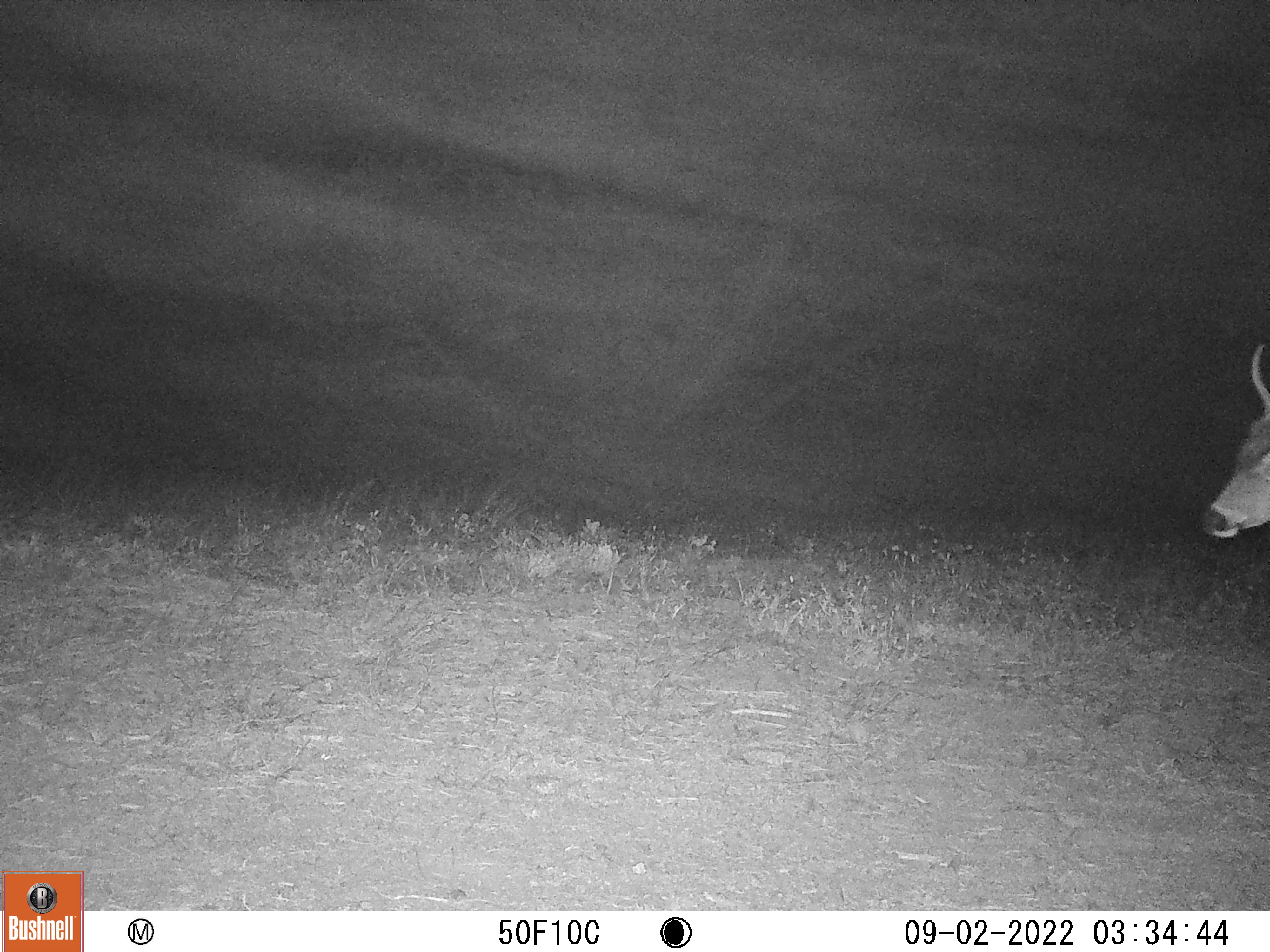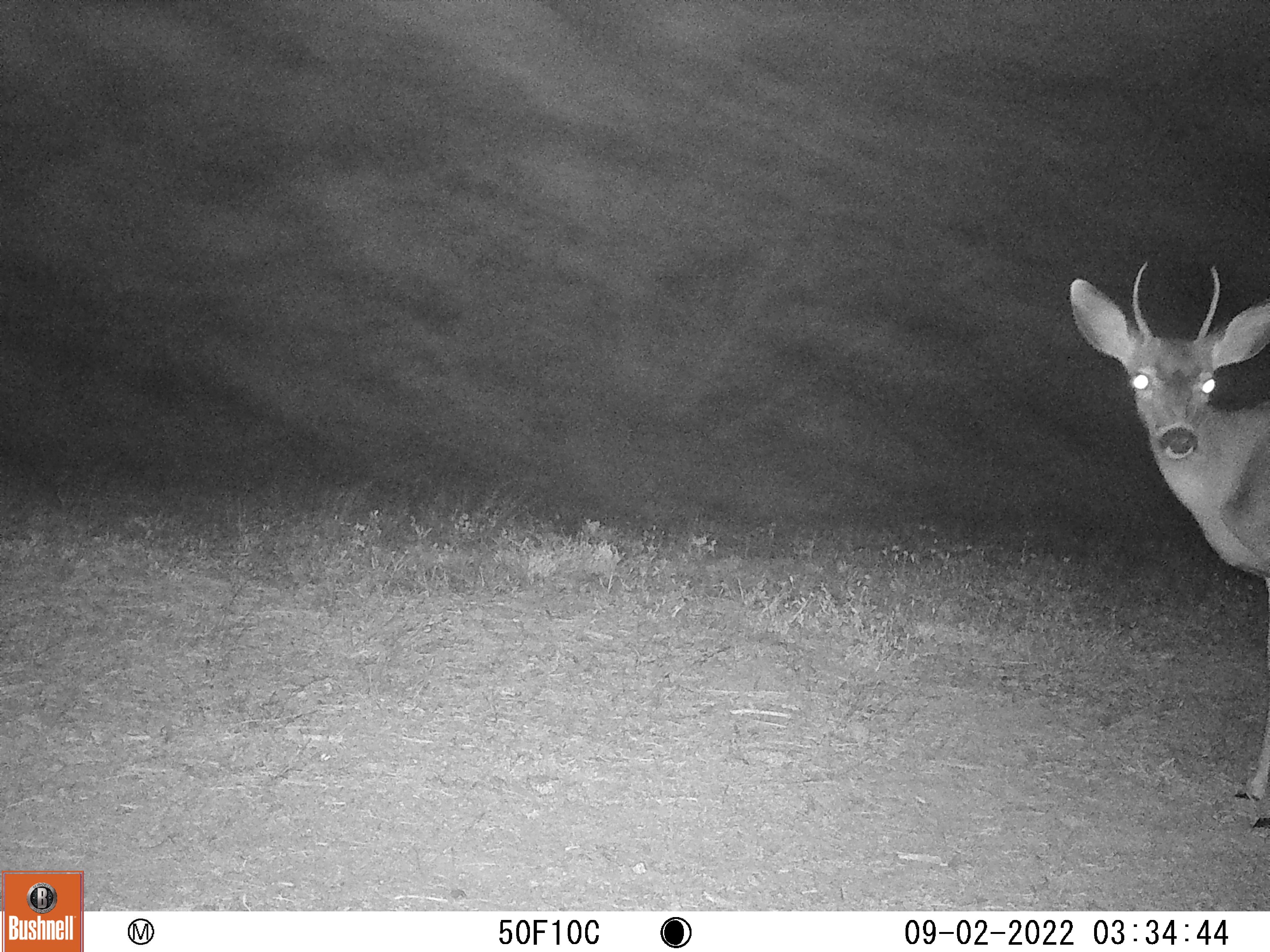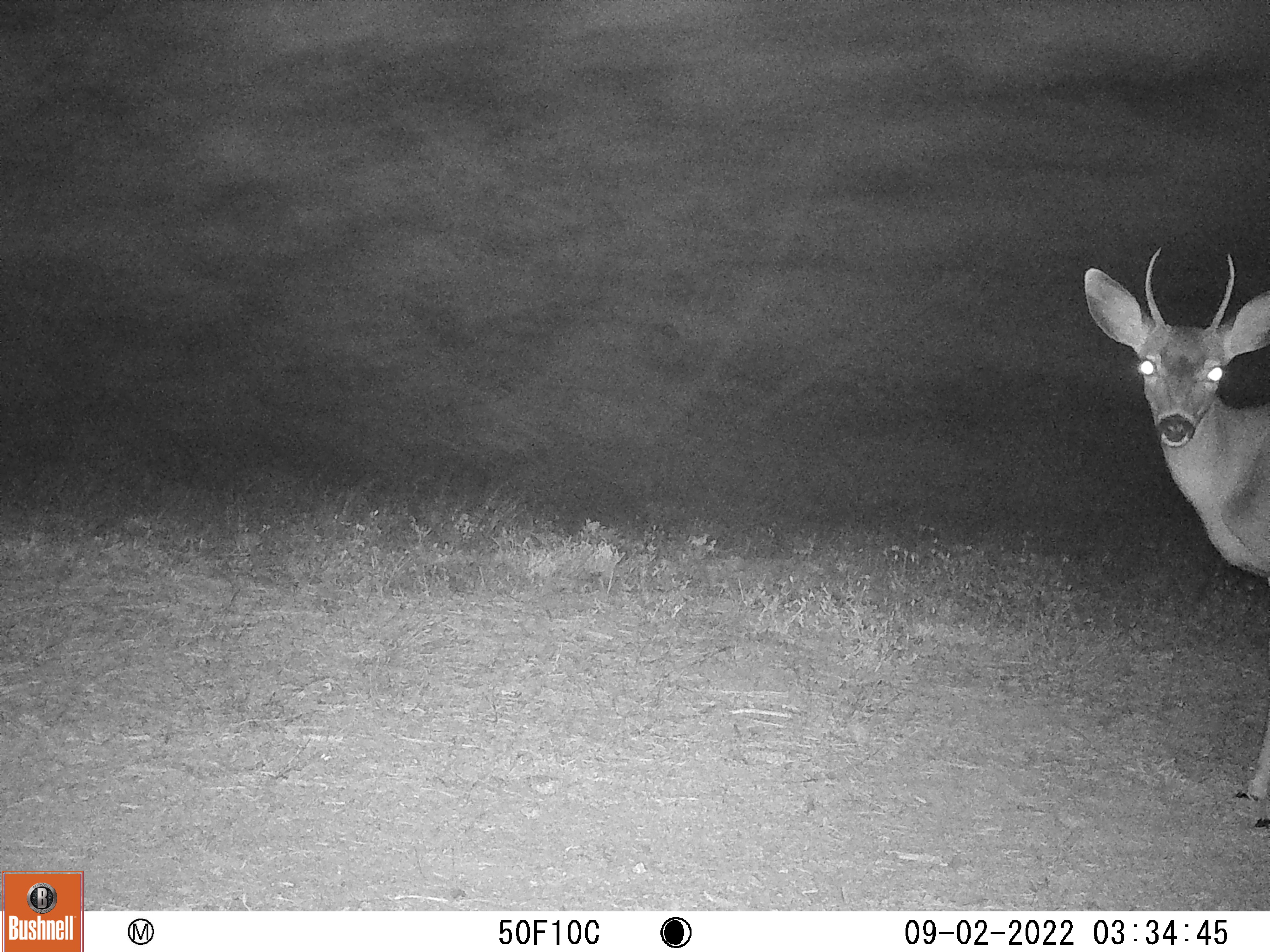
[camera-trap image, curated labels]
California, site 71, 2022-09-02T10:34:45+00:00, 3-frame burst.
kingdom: Animalia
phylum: Chordata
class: Mammalia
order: Artiodactyla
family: Cervidae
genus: Odocoileus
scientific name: Odocoileus hemionus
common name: mule deer